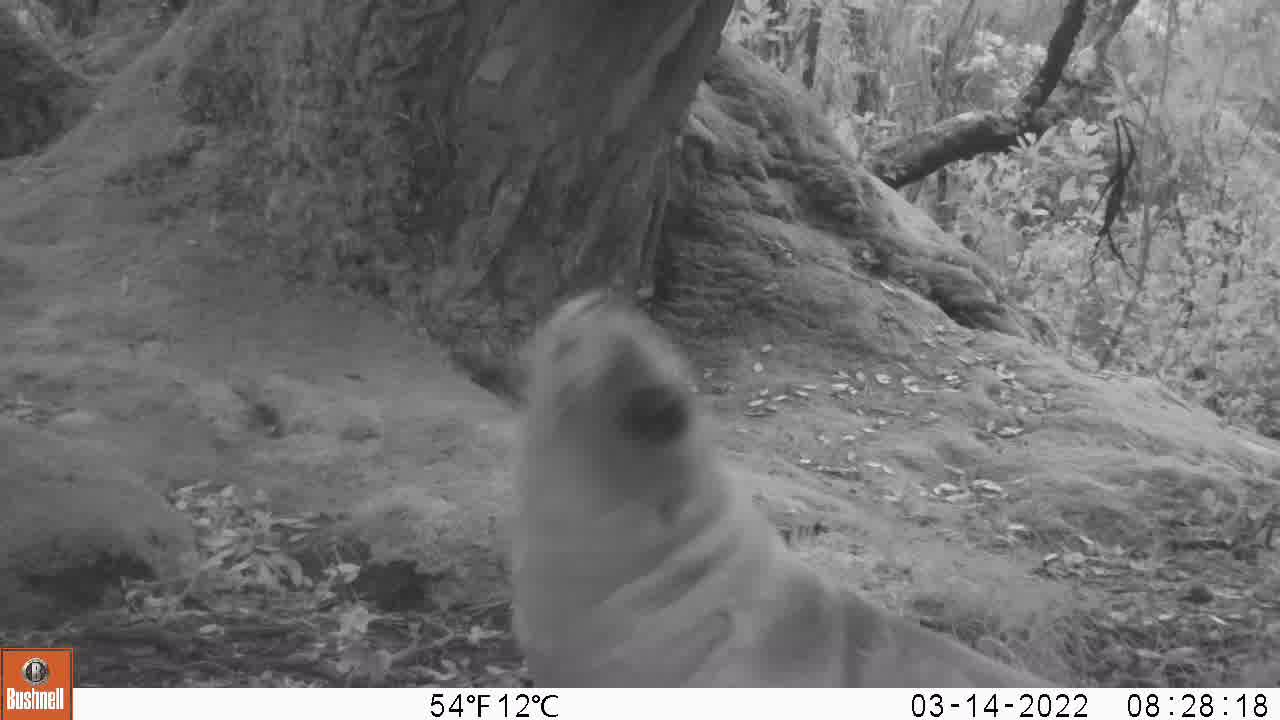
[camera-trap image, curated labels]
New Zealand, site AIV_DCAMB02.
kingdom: Animalia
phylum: Chordata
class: Mammalia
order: Carnivora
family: Otariidae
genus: Phocarctos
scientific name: Phocarctos hookeri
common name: new zealand sea lion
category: sealion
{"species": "sealion (new zealand sea lion) (Phocarctos hookeri)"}